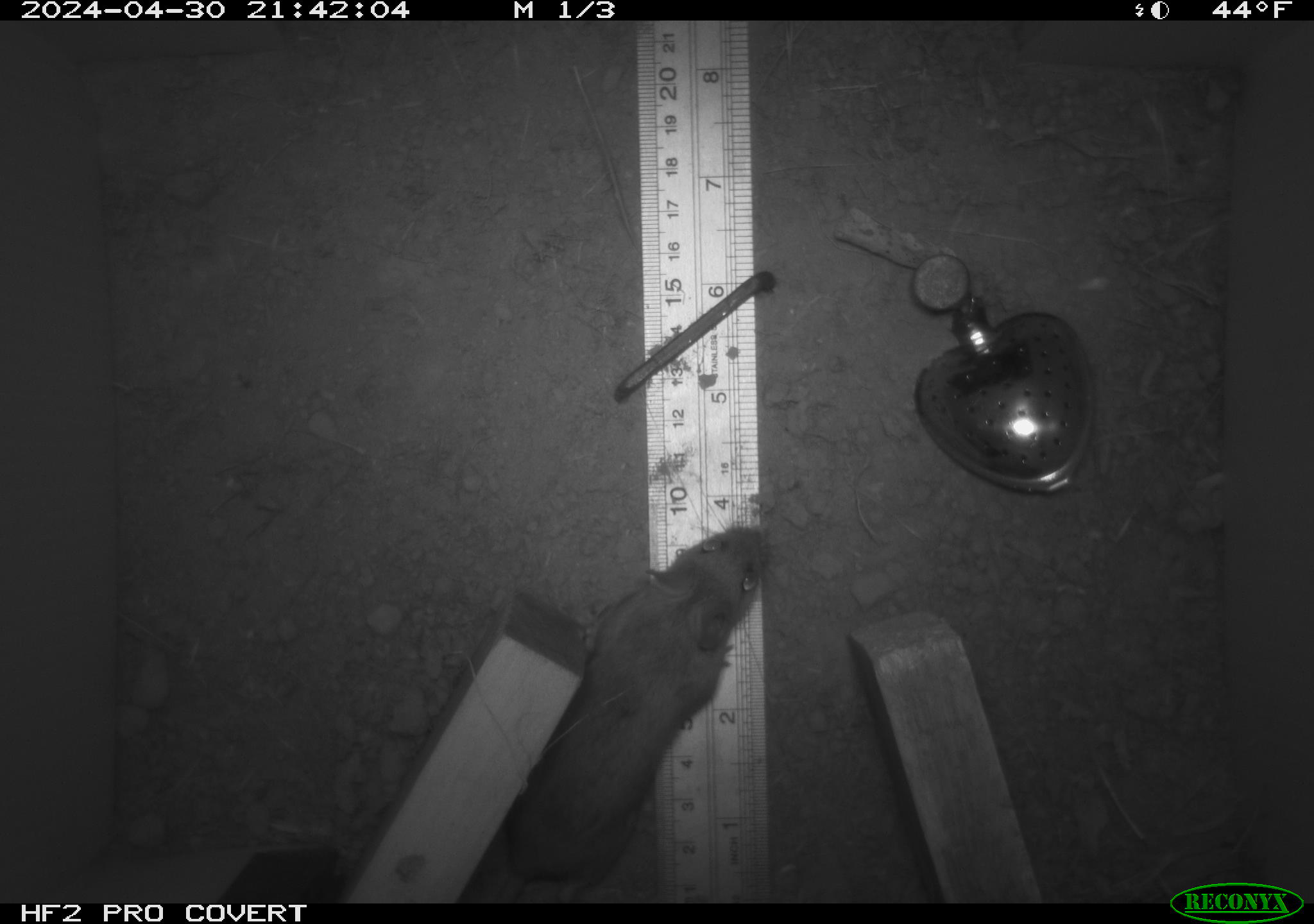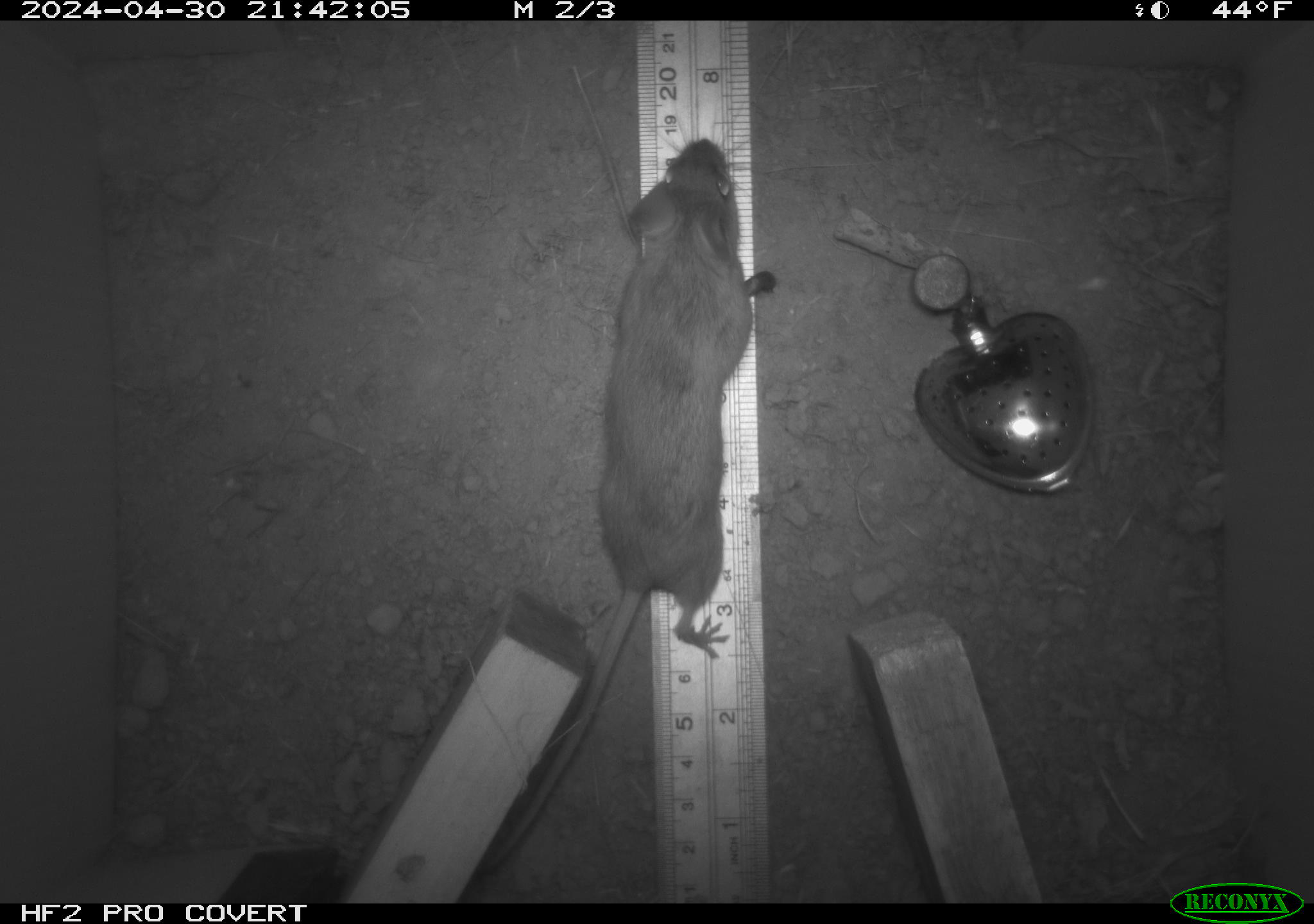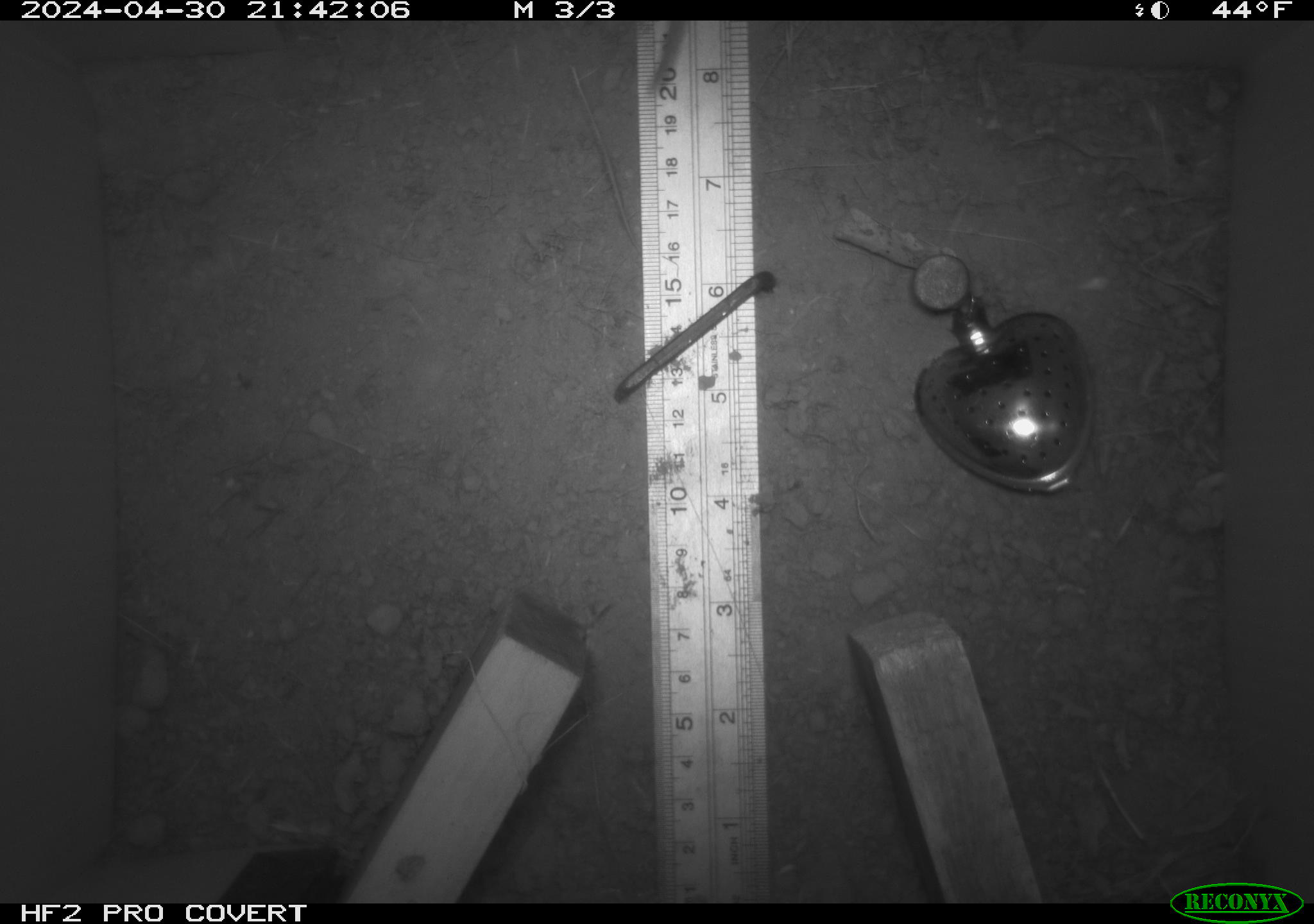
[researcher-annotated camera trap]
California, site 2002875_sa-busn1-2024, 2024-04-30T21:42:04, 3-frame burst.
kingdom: Animalia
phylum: Chordata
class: Mammalia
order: Rodentia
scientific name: Rodentia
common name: woodrat or rat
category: woodrat or rat species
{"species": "woodrat or rat species (woodrat or rat) (Rodentia)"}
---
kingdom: Animalia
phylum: Chordata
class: Mammalia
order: Rodentia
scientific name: Rodentia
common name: rodent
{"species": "rodent (Rodentia)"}